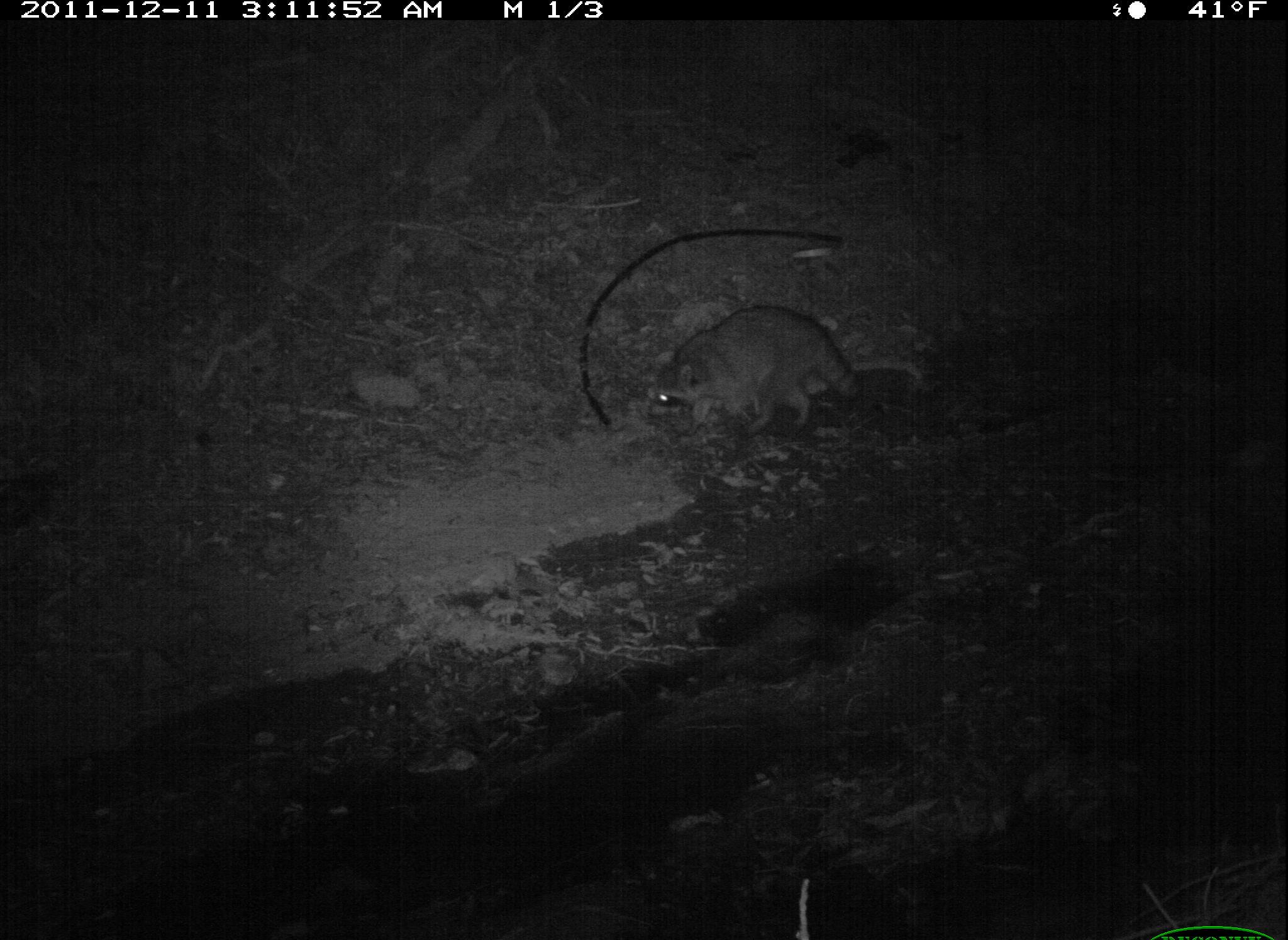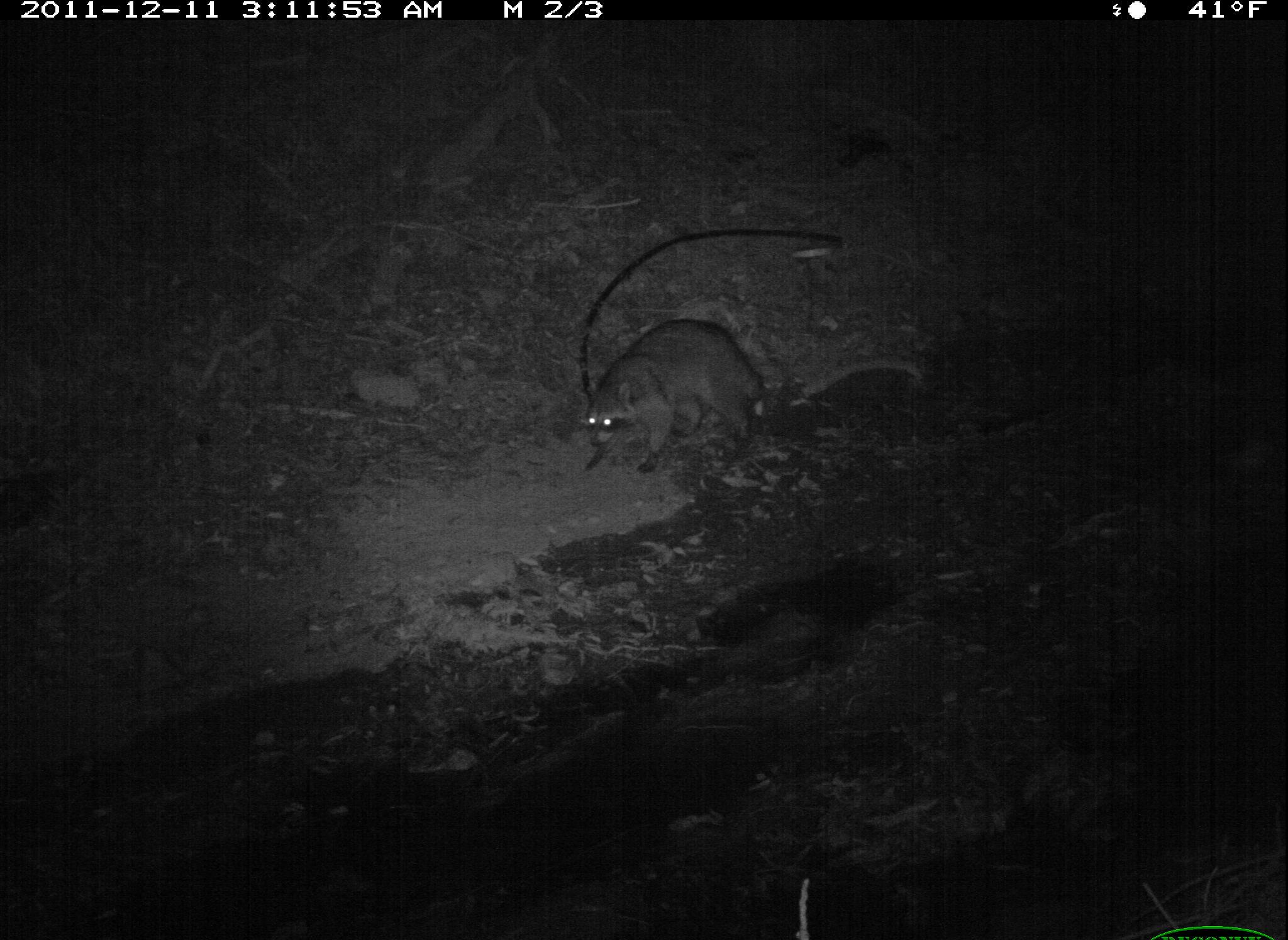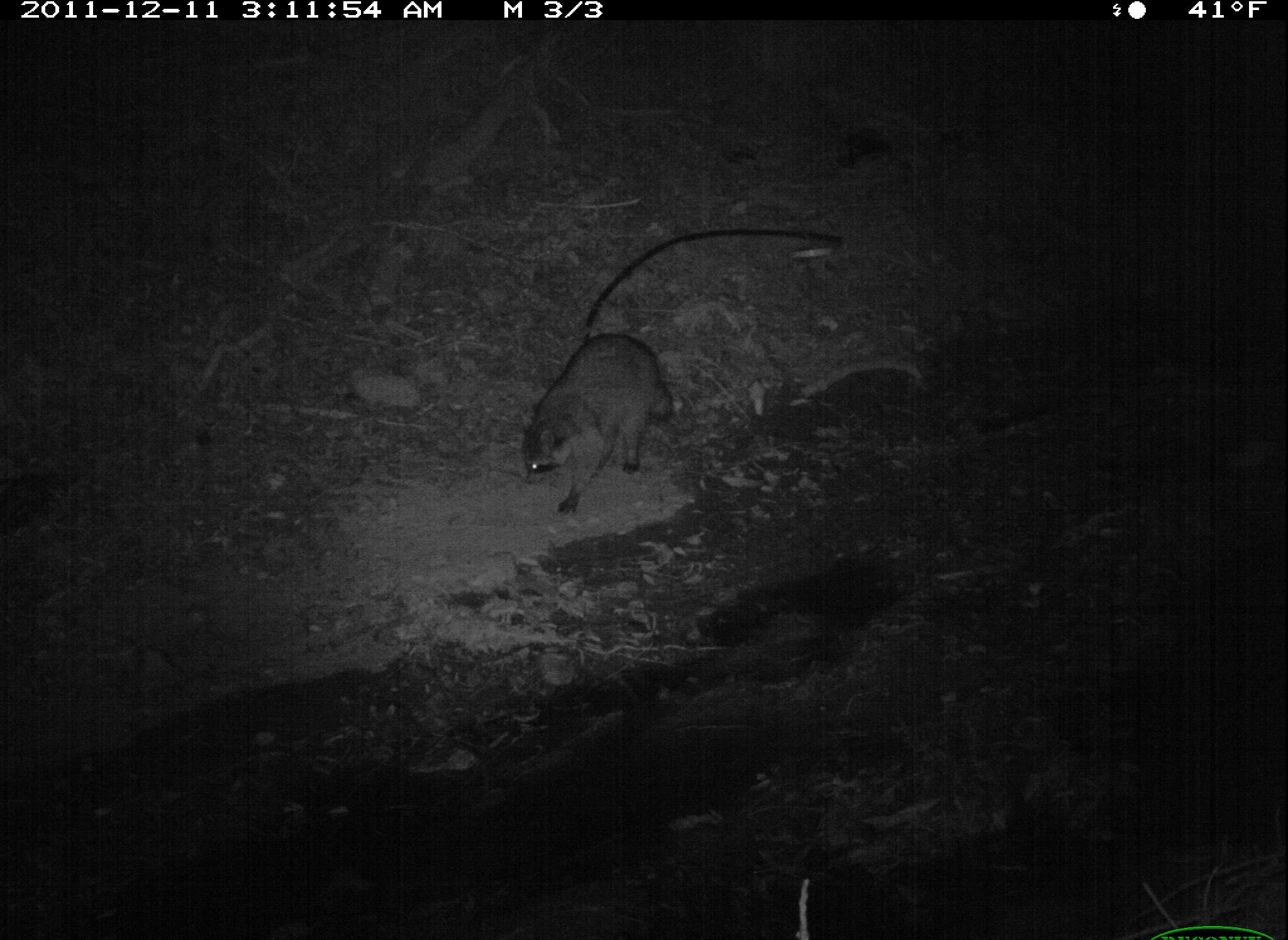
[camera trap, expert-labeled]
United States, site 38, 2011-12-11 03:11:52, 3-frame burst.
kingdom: Animalia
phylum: Chordata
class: Mammalia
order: Carnivora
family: Procyonidae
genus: Procyon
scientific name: Procyon lotor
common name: raccoon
Raccoon (Procyon lotor).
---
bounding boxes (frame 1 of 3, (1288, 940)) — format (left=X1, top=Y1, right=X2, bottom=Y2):
raccoon: (left=628, top=308, right=877, bottom=459)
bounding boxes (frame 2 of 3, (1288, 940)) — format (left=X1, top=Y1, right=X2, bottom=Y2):
raccoon: (left=576, top=309, right=782, bottom=493)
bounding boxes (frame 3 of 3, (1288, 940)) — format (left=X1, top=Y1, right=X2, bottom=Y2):
raccoon: (left=475, top=312, right=705, bottom=540)